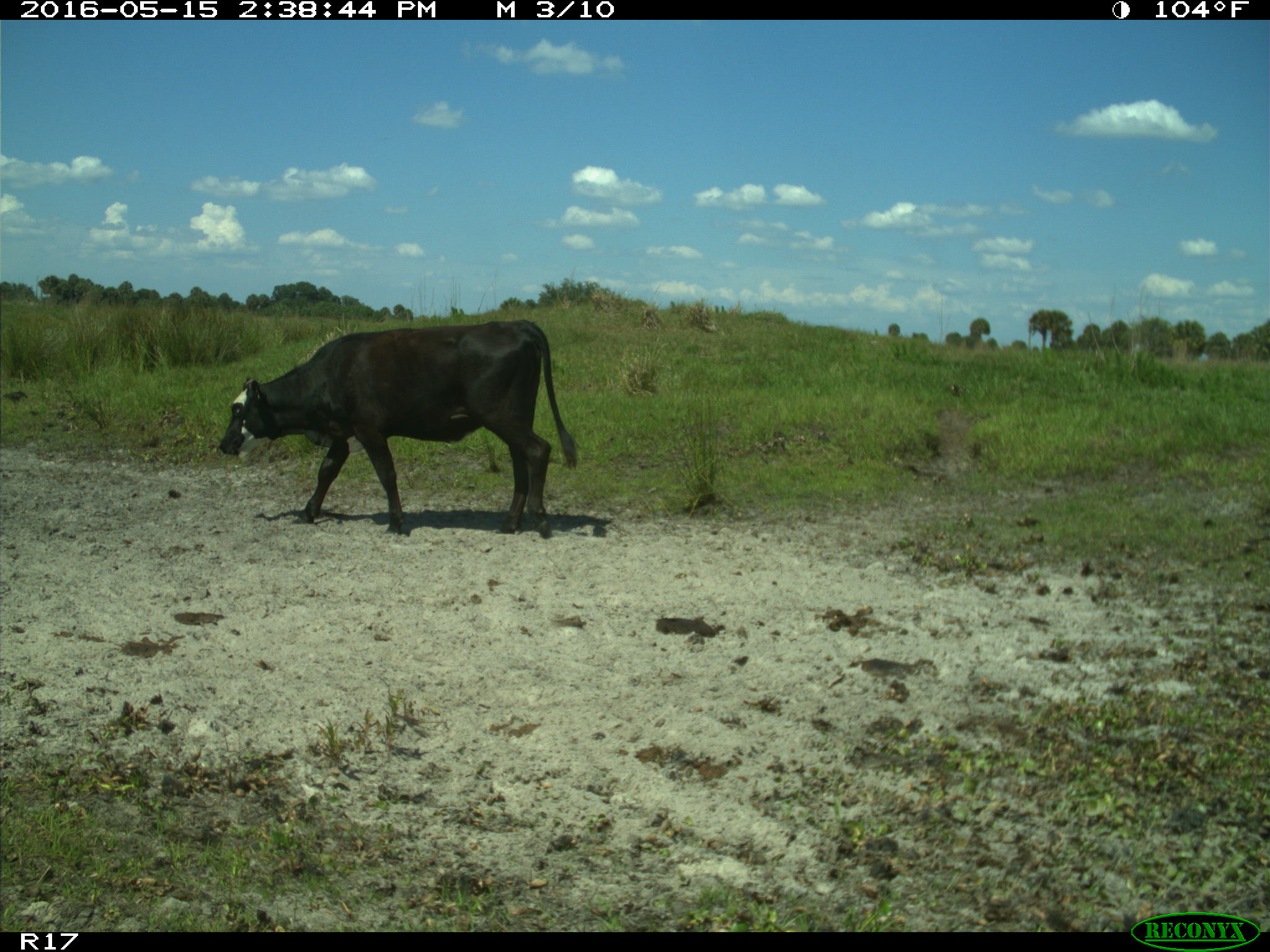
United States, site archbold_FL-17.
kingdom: Animalia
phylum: Chordata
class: Mammalia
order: Artiodactyla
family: Bovidae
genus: Bos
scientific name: Bos taurus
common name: domestic cow